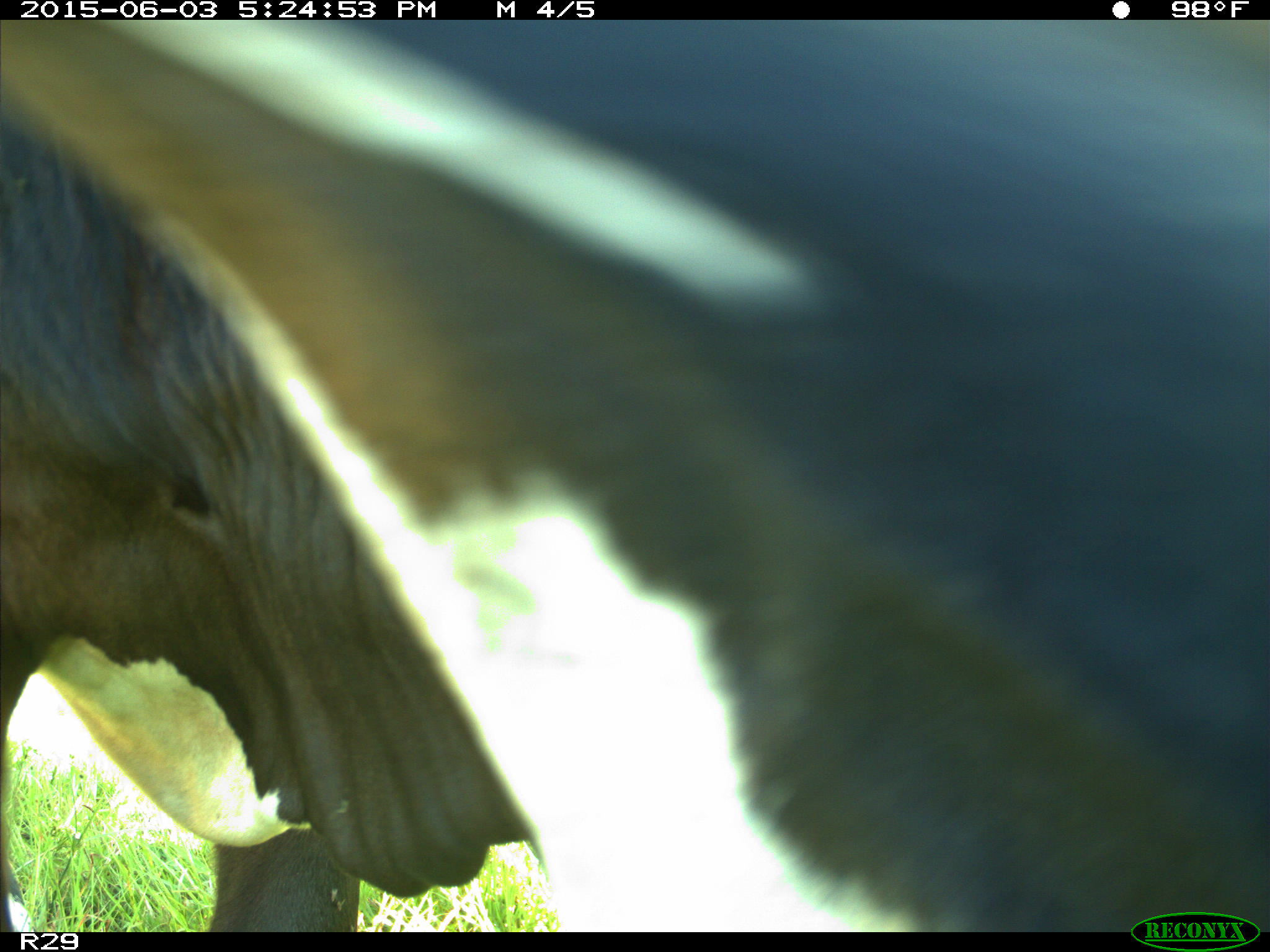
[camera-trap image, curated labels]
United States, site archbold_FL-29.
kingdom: Animalia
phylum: Chordata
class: Mammalia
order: Artiodactyla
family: Bovidae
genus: Bos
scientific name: Bos taurus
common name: domestic cow